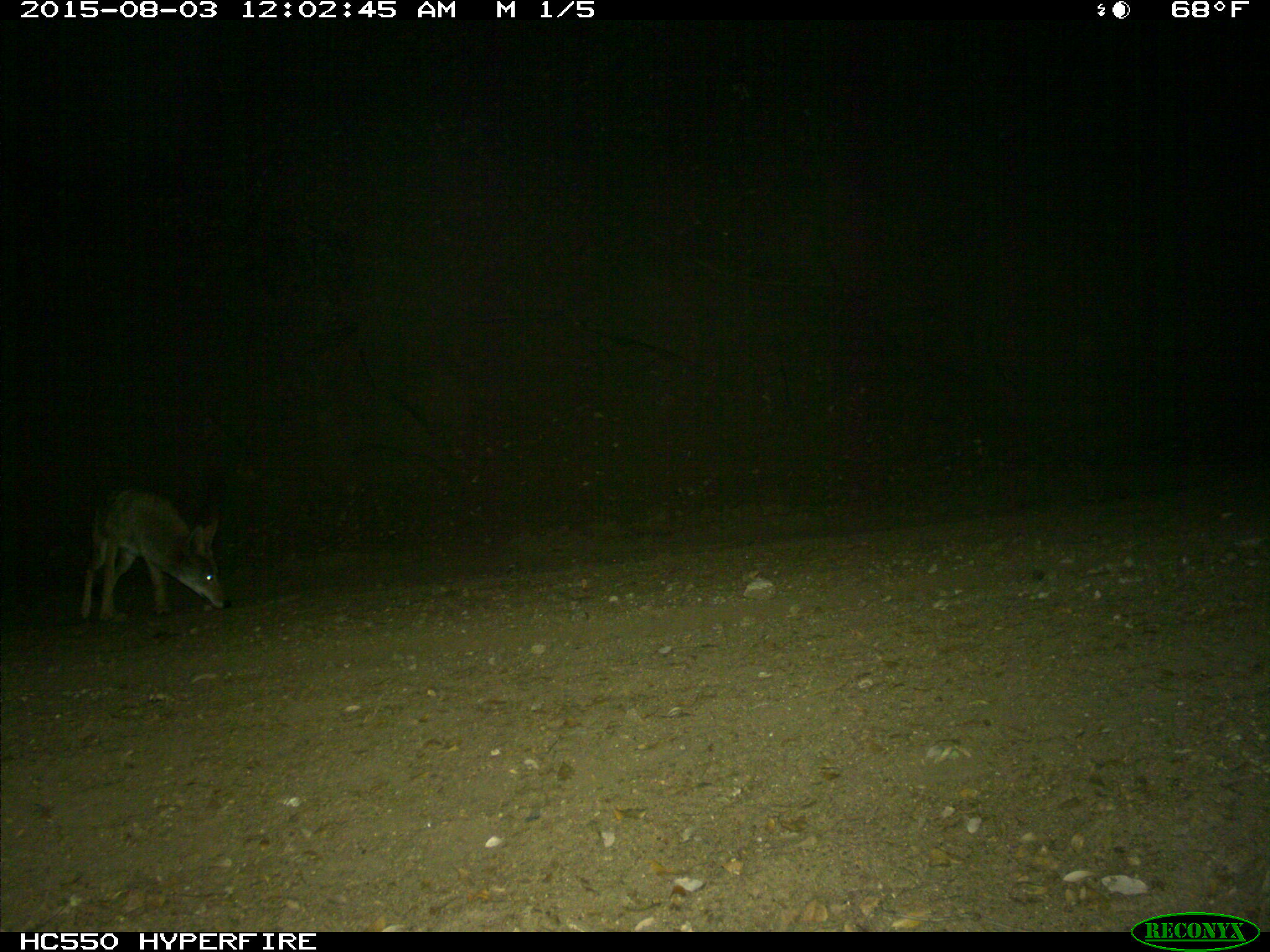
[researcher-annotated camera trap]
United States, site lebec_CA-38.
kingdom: Animalia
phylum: Chordata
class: Mammalia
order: Carnivora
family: Canidae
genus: Canis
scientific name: Canis latrans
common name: coyote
Canis latrans (coyote).